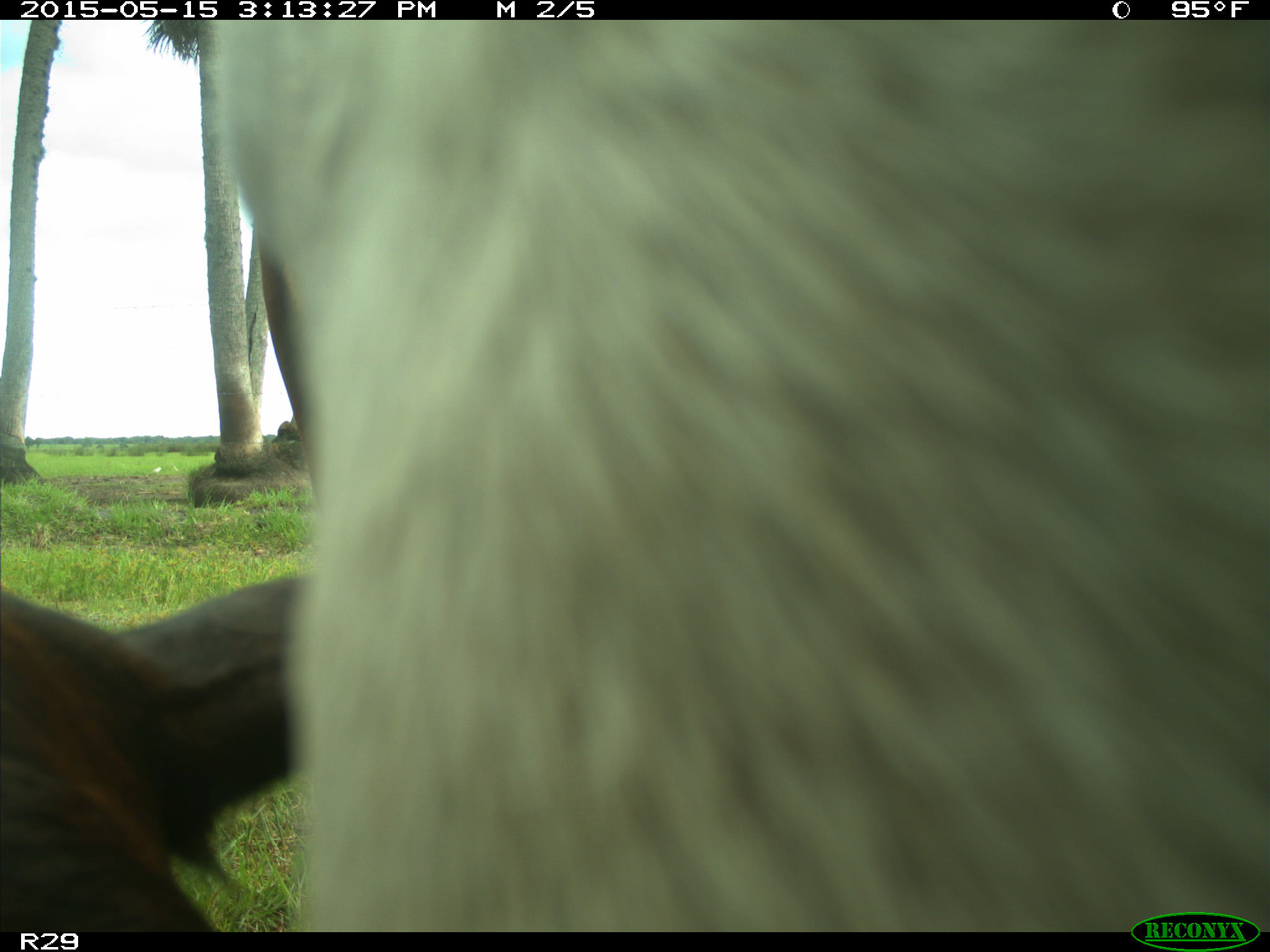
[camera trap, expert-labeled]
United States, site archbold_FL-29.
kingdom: Animalia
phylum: Chordata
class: Mammalia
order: Artiodactyla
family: Bovidae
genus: Bos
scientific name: Bos taurus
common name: domestic cow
Bos taurus (domestic cow).